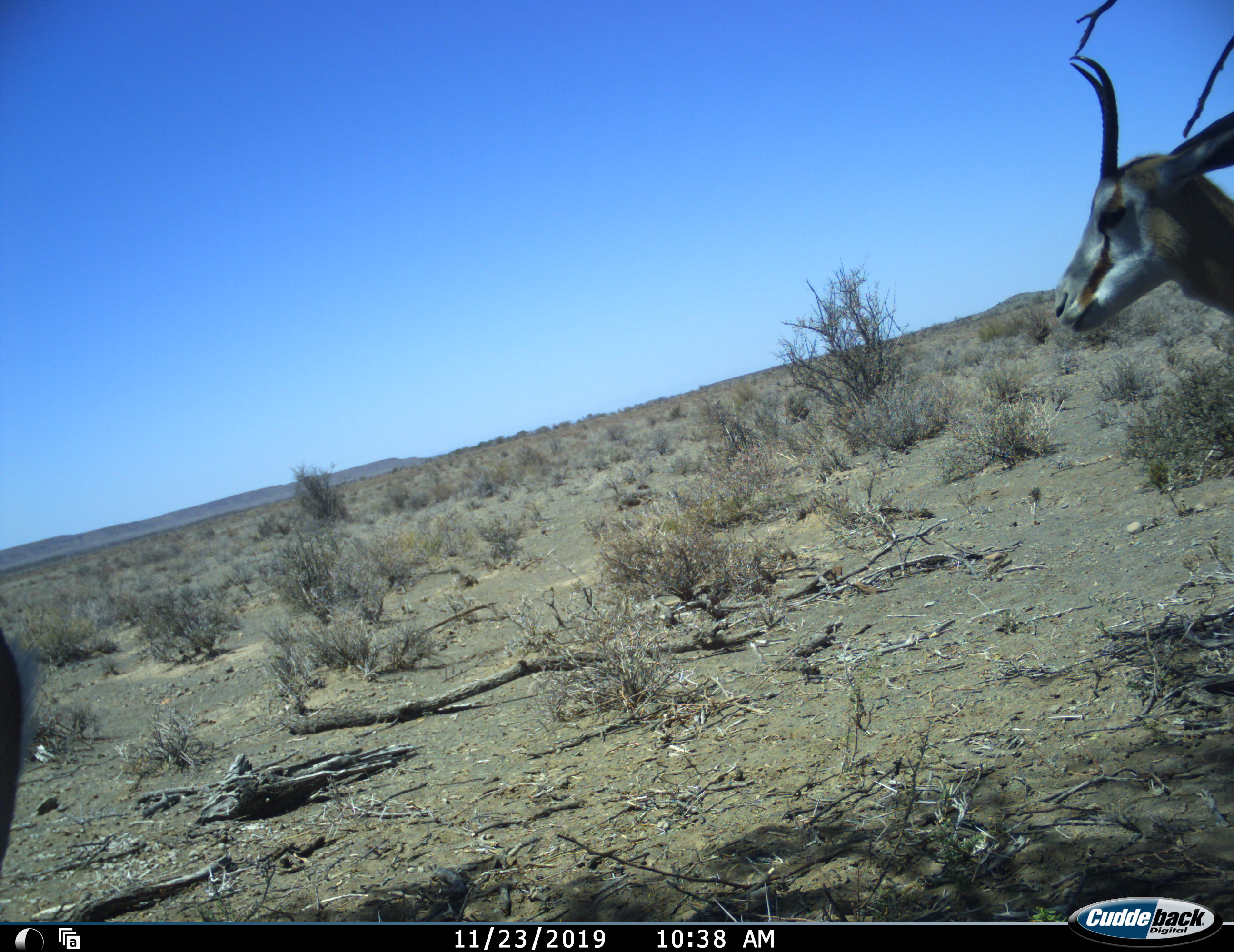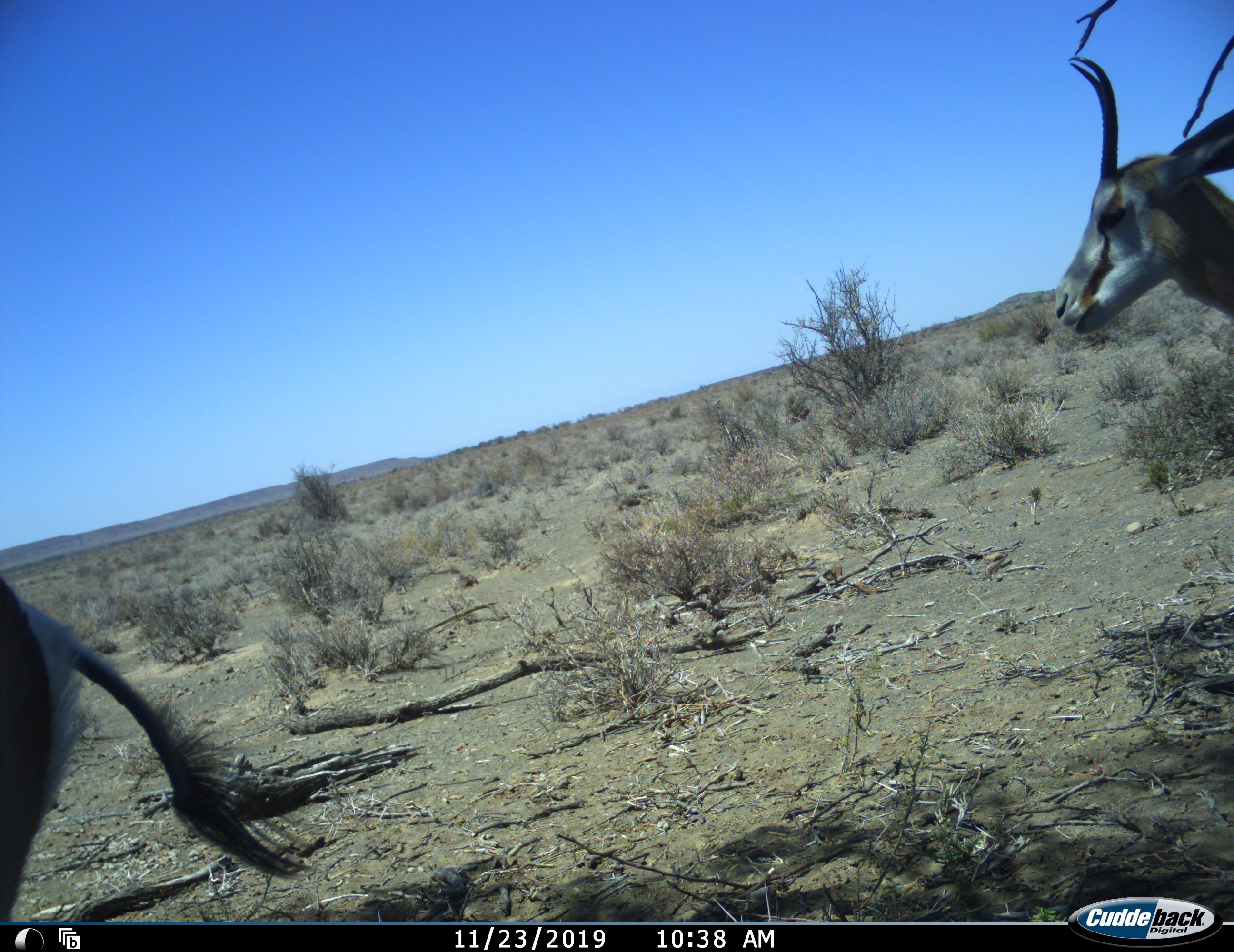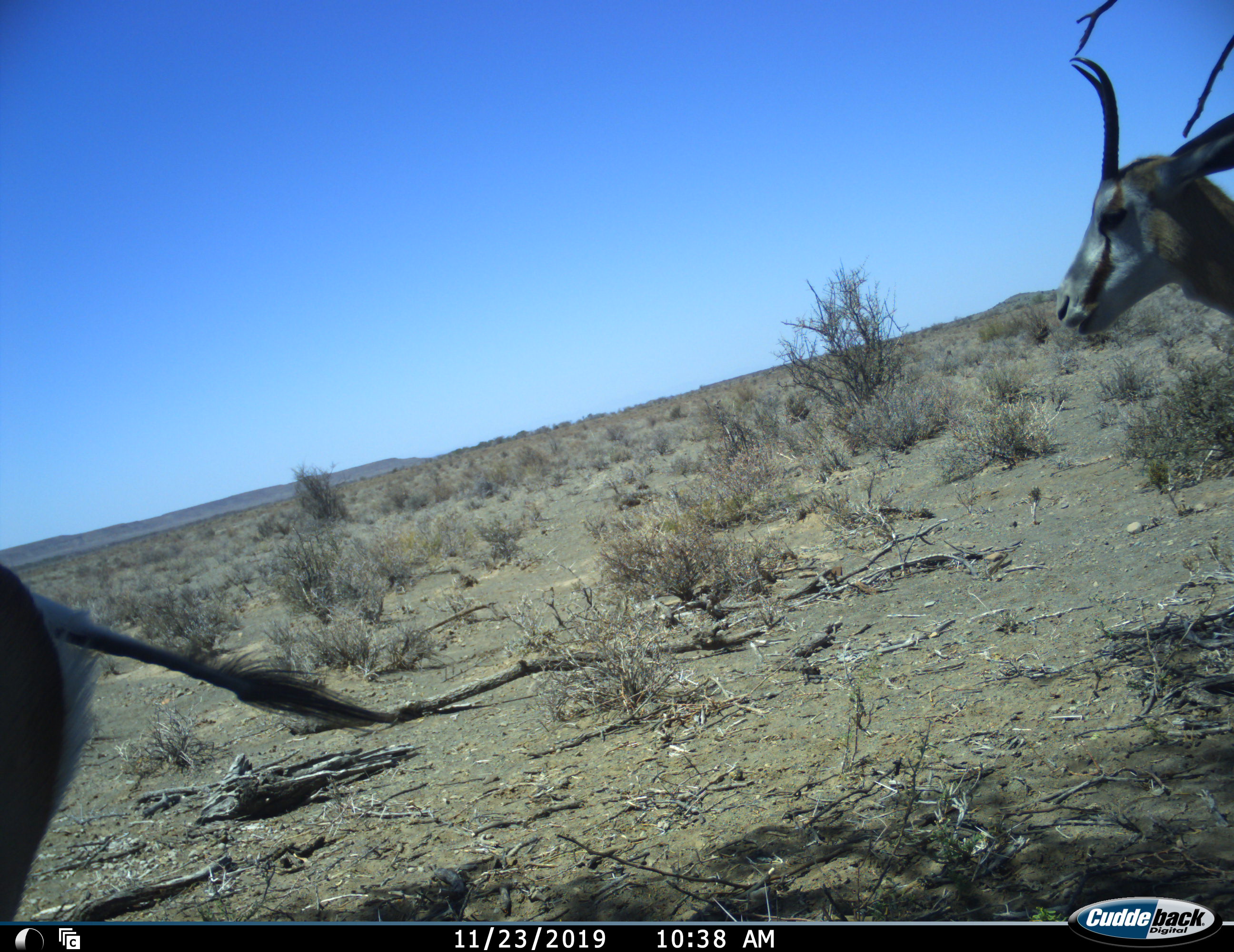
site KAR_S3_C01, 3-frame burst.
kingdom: Animalia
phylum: Chordata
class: Mammalia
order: Artiodactyla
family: Bovidae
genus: Antidorcas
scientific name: Antidorcas marsupialis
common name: springbok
Springbok (Antidorcas marsupialis), count 2. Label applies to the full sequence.